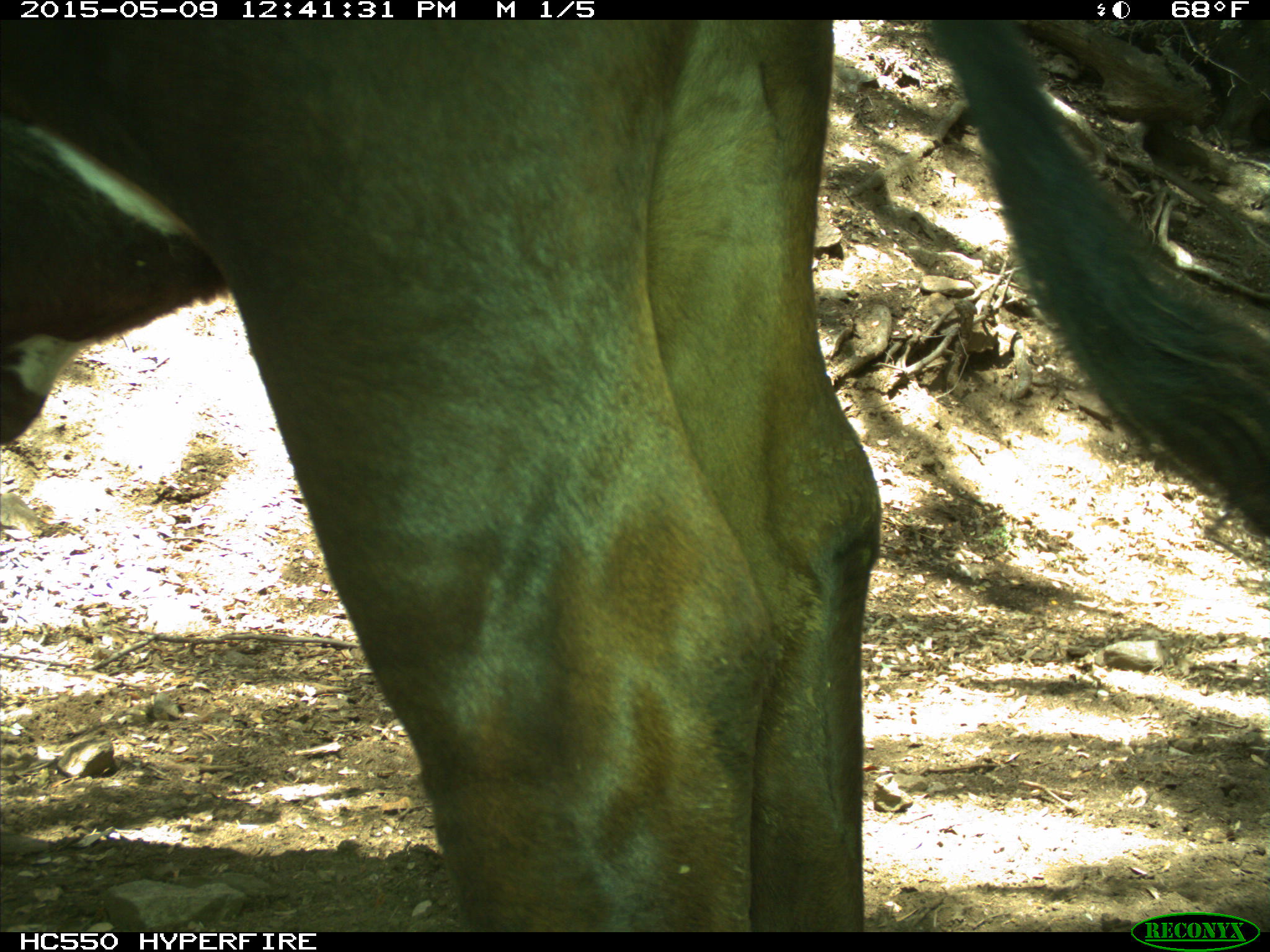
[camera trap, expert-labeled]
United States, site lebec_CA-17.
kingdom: Animalia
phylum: Chordata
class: Mammalia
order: Artiodactyla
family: Bovidae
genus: Bos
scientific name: Bos taurus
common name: domestic cow